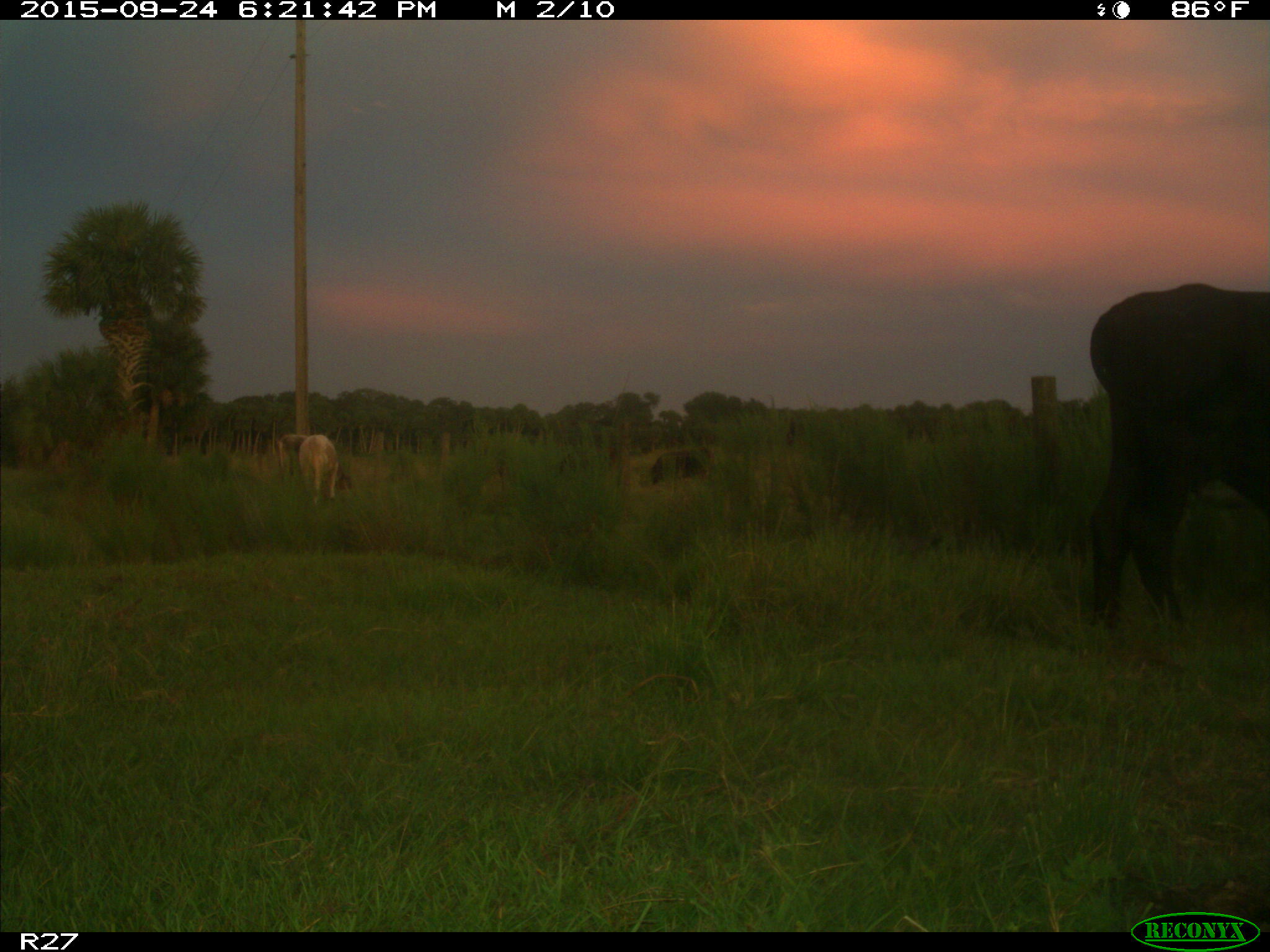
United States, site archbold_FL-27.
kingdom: Animalia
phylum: Chordata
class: Mammalia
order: Artiodactyla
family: Bovidae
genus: Bos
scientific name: Bos taurus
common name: domestic cow